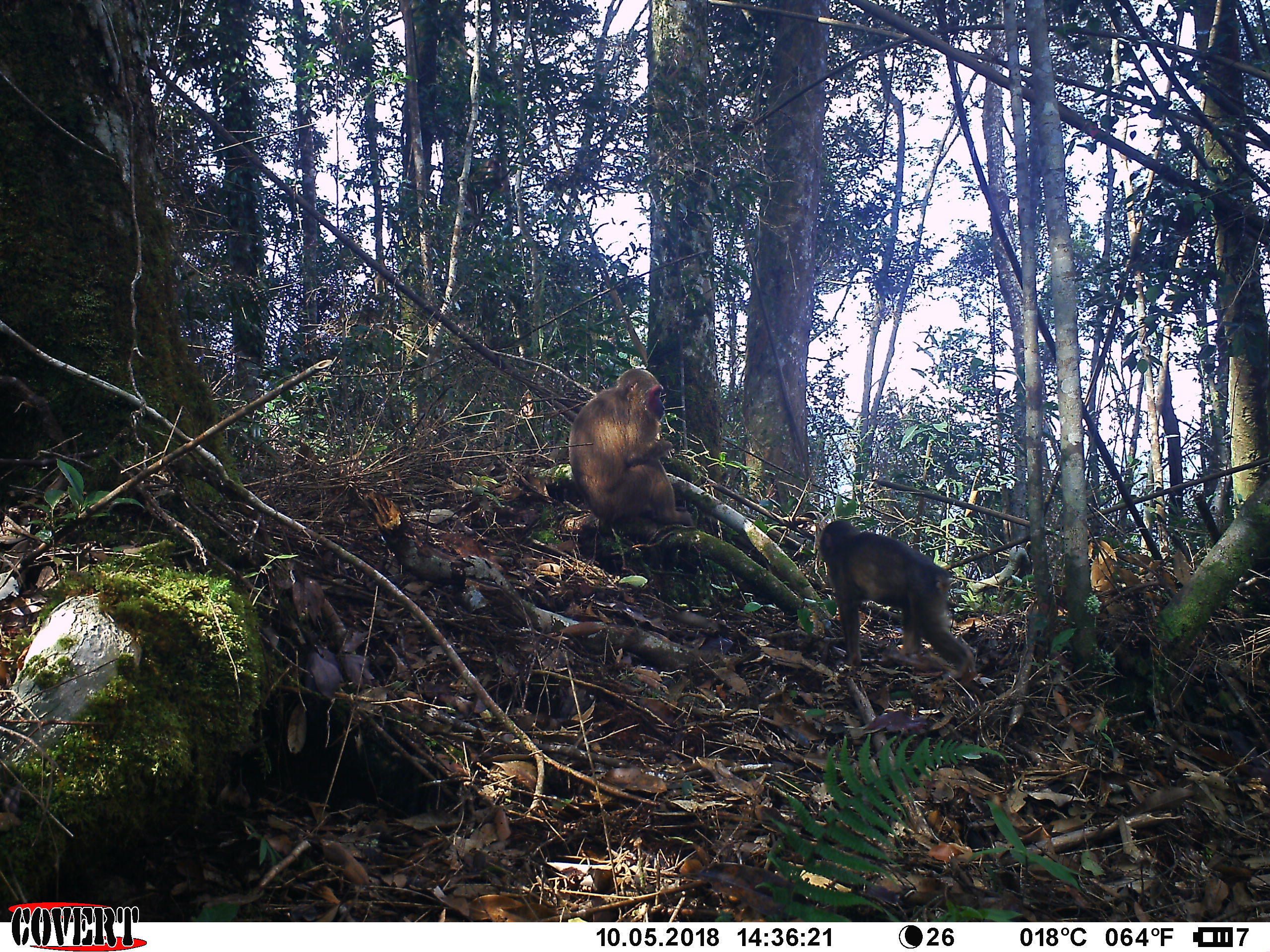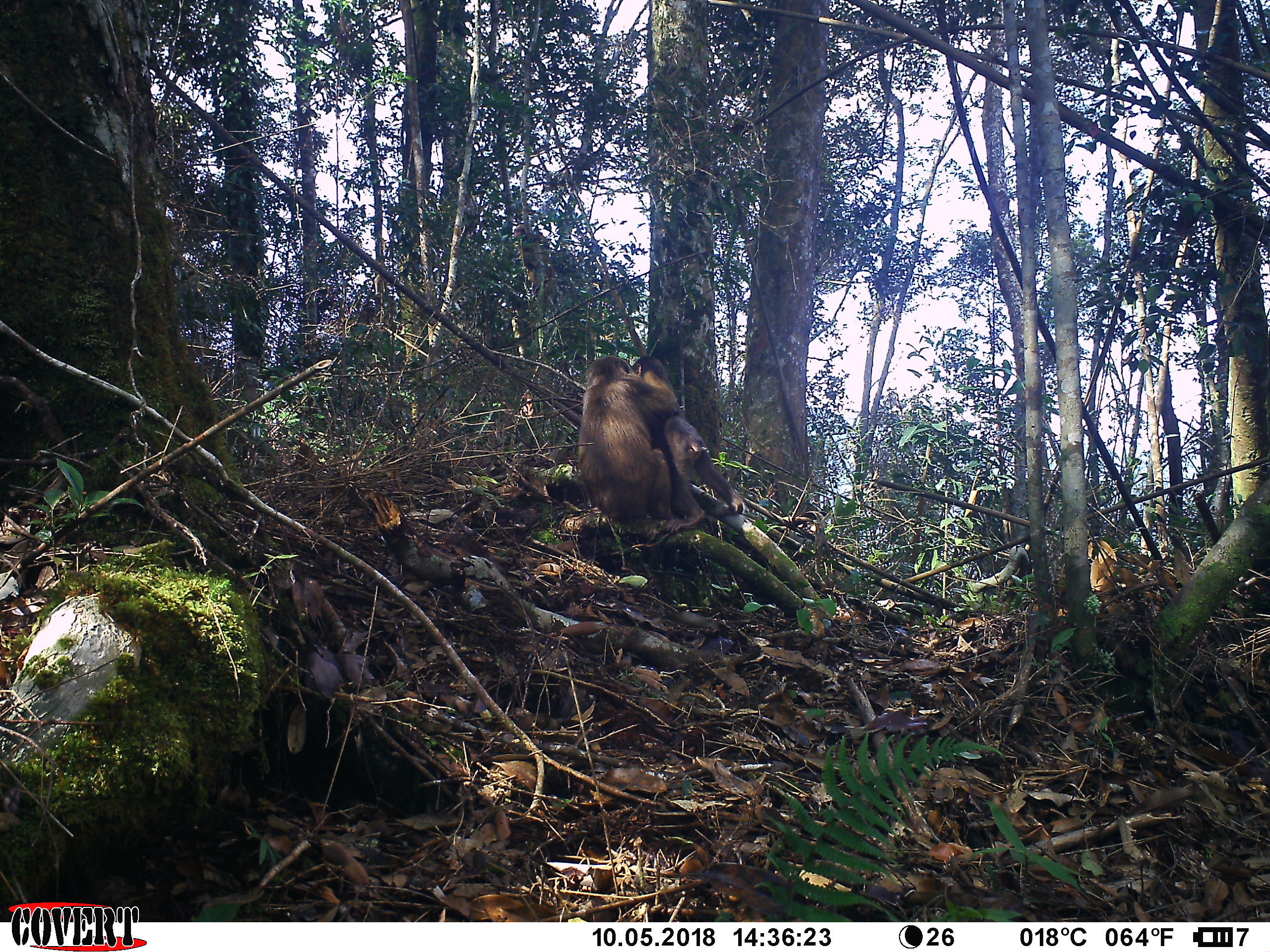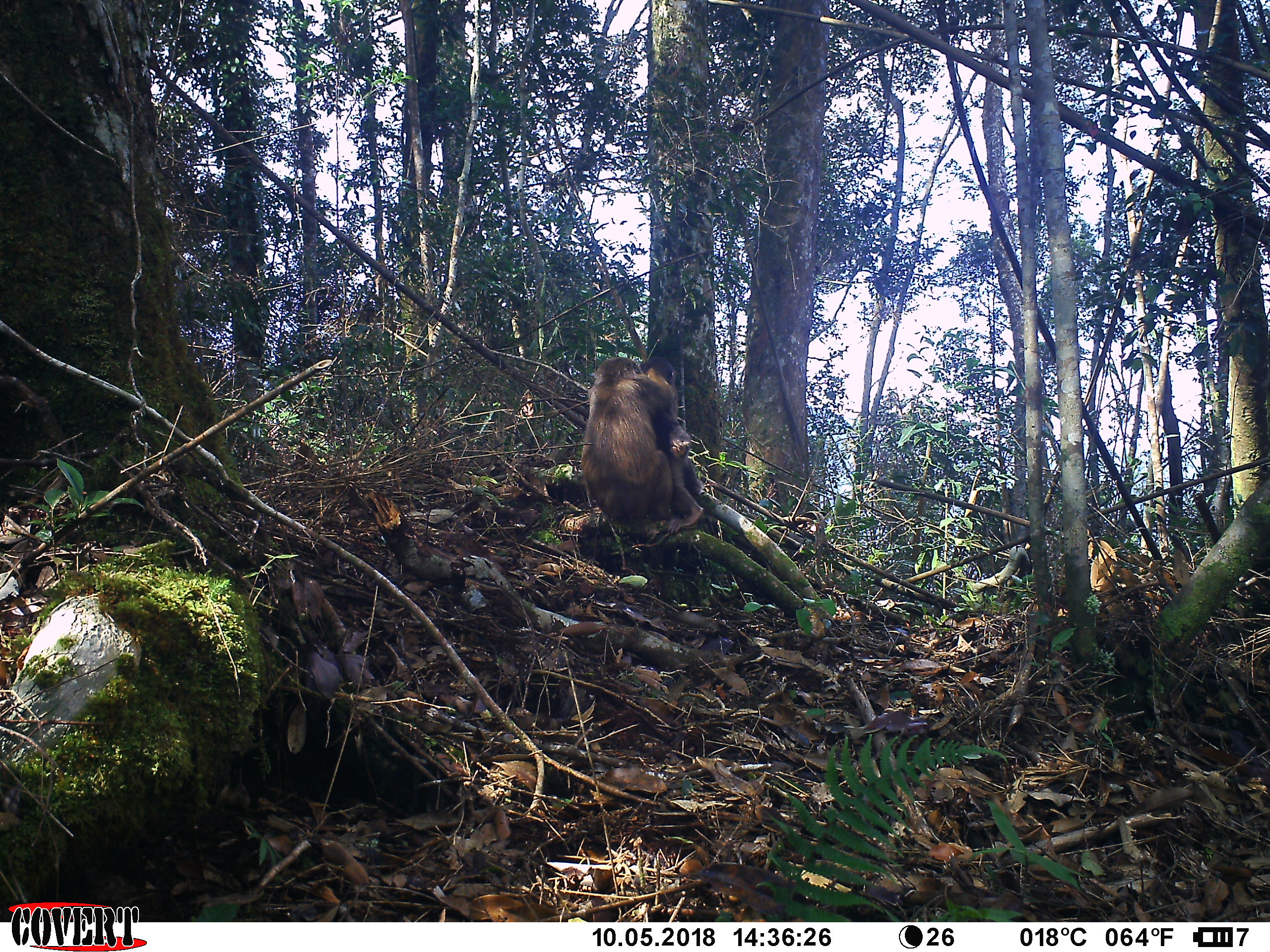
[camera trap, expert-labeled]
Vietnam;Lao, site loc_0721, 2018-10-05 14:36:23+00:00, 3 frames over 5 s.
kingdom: Animalia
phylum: Chordata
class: Mammalia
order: Primates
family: Cercopithecidae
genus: Macaca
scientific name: Macaca arctoides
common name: stump-tailed macaque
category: stump tailed macaque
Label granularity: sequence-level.